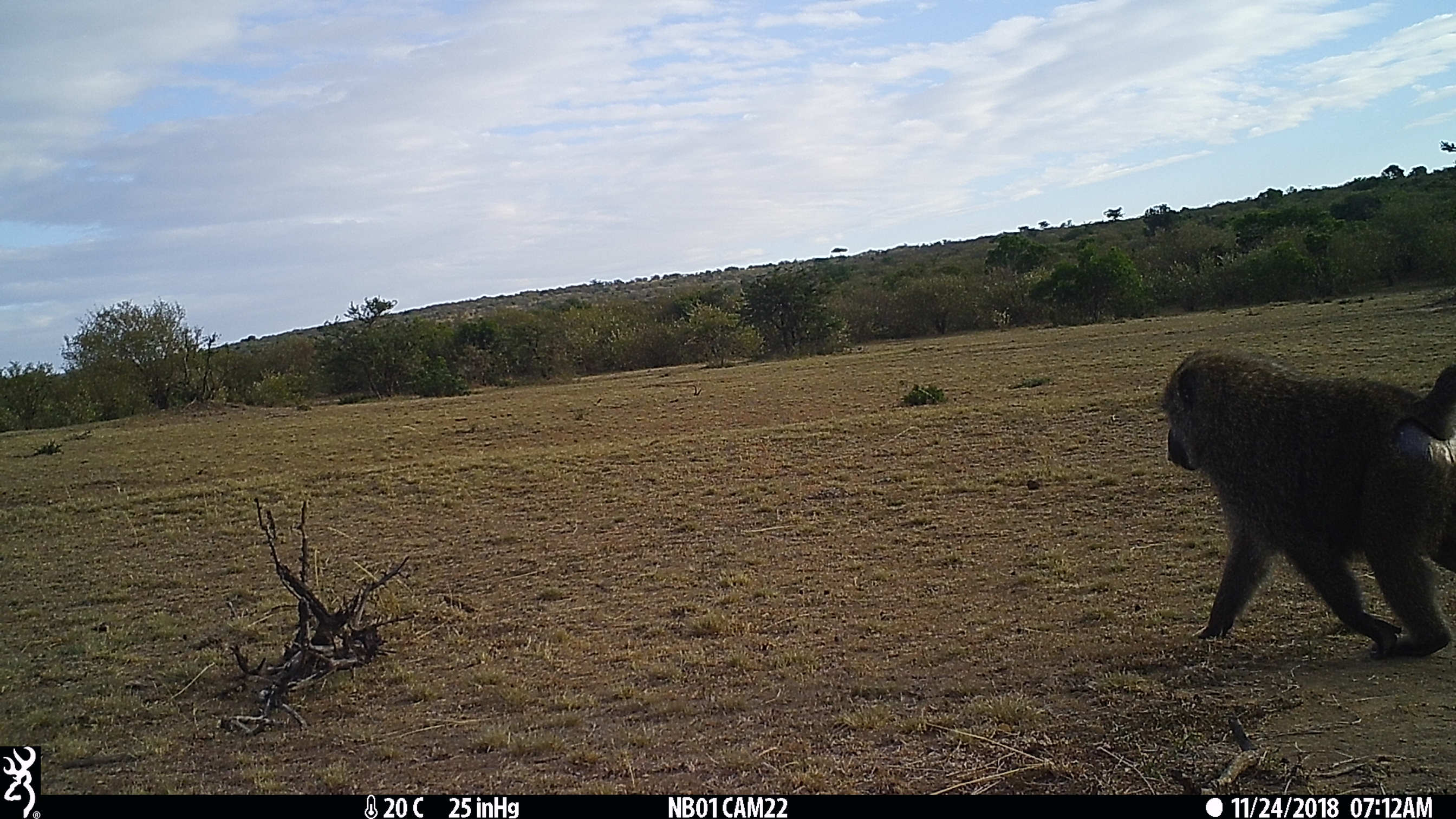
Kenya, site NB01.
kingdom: Animalia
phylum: Chordata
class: Mammalia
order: Primates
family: Cercopithecidae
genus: Papio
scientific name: Papio anubis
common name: olive baboon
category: baboon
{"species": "baboon (olive baboon) (Papio anubis)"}